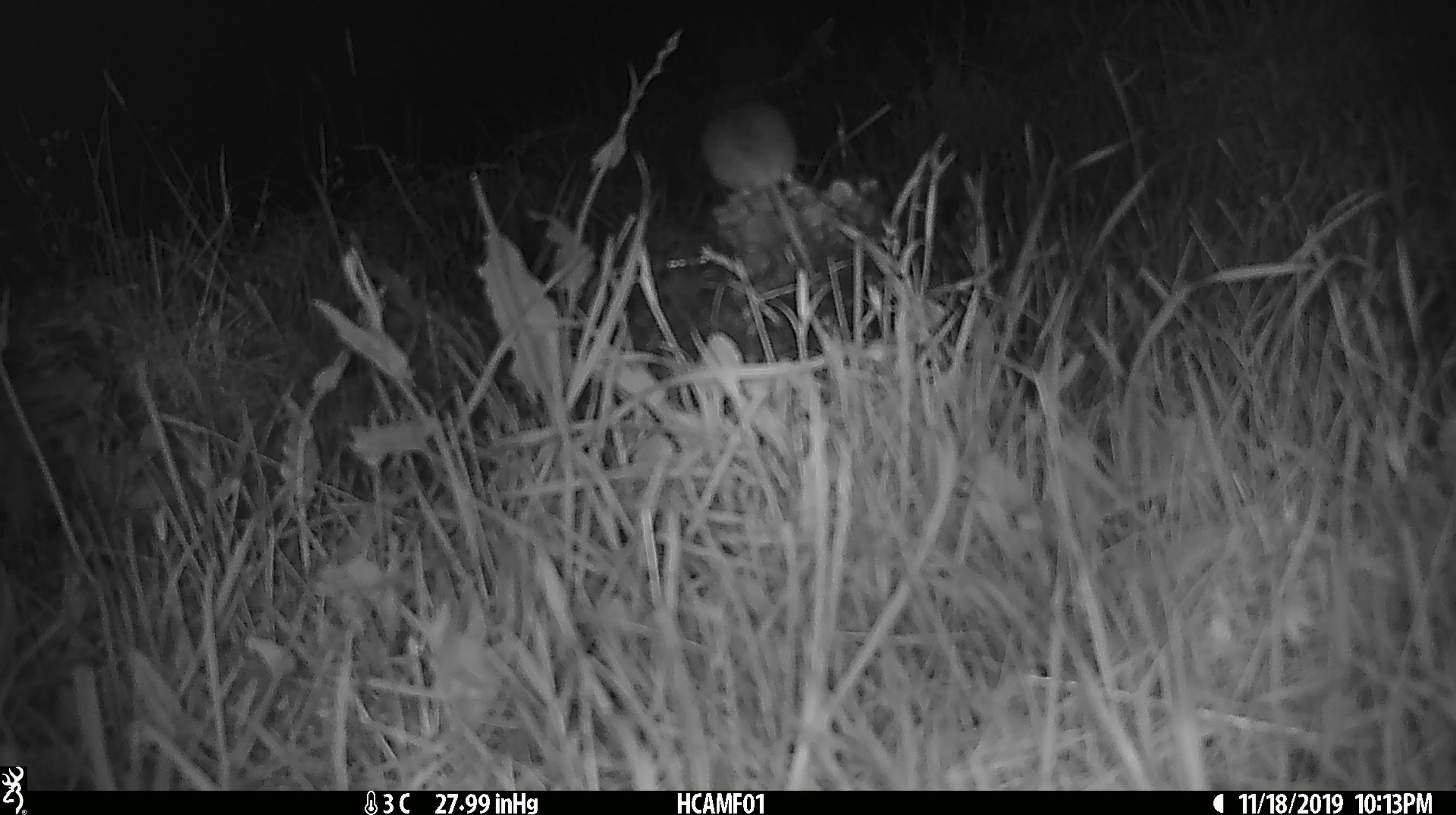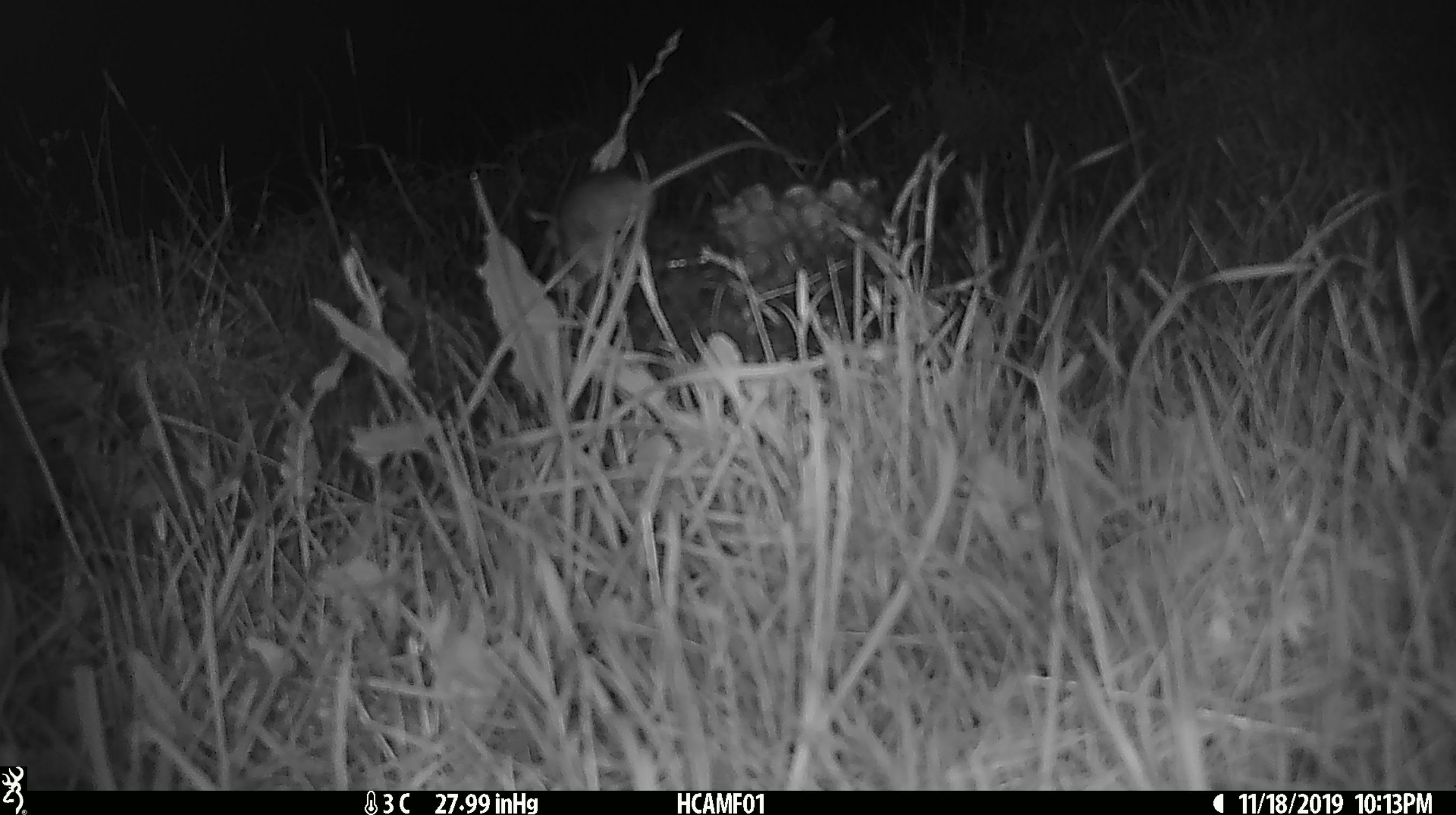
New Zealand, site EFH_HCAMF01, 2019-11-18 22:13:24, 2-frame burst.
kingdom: Animalia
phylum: Chordata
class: Mammalia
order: Rodentia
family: Muridae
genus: Mus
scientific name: Mus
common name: mouse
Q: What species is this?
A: Mouse (Mus).